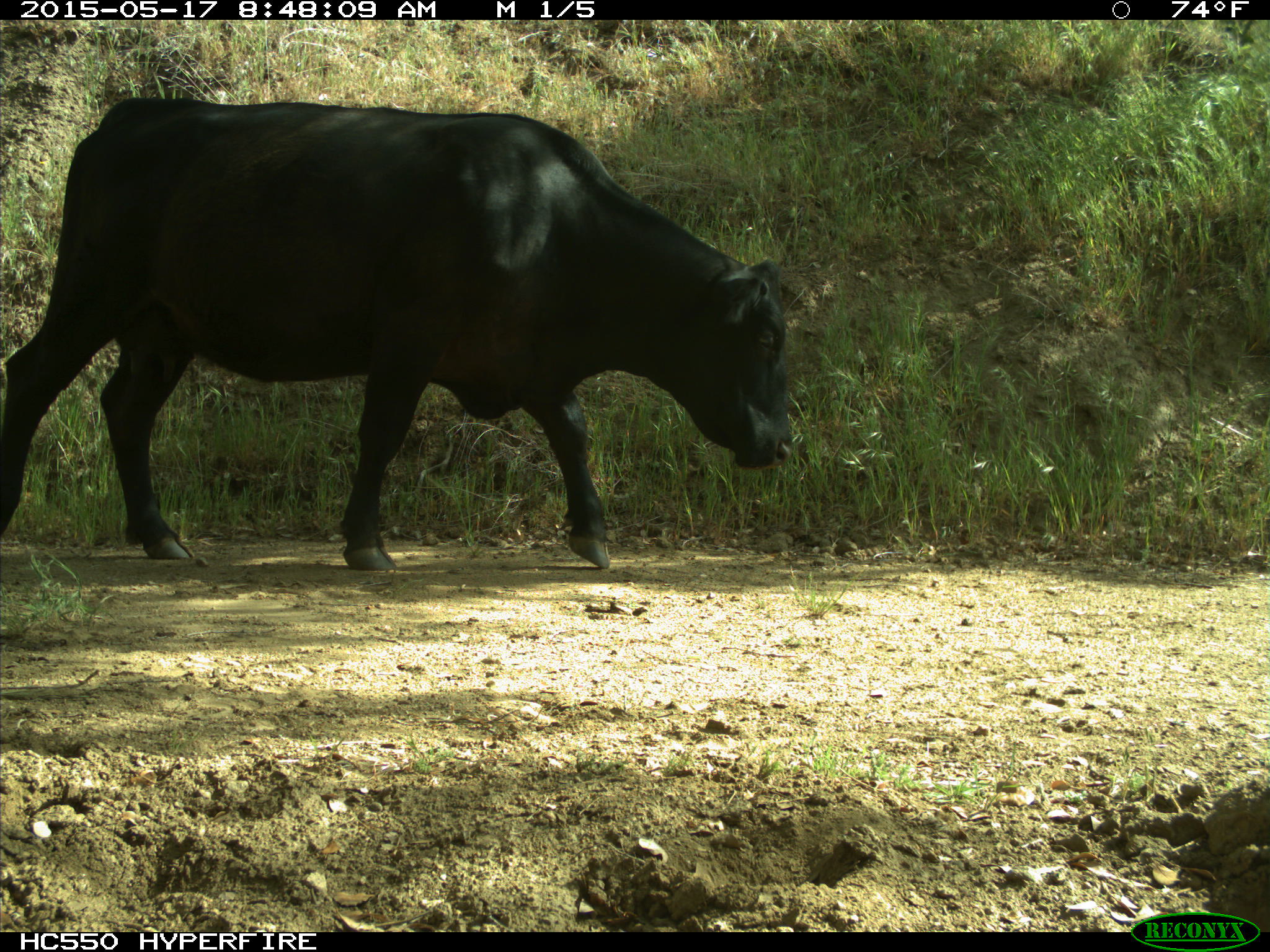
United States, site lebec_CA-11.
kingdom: Animalia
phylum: Chordata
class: Mammalia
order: Artiodactyla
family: Bovidae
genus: Bos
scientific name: Bos taurus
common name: domestic cow